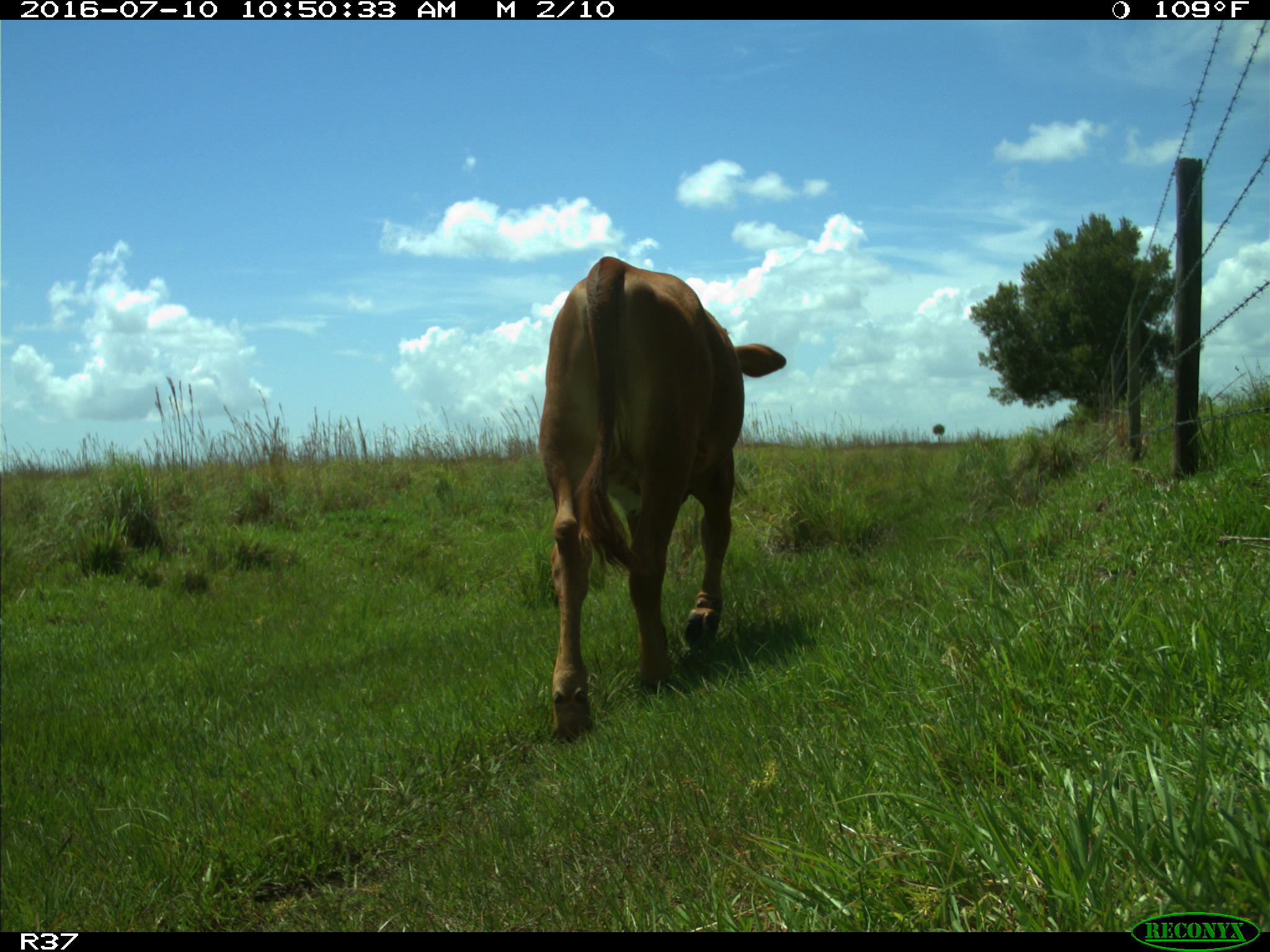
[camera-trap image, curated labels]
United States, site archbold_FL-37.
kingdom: Animalia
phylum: Chordata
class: Mammalia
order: Artiodactyla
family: Bovidae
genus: Bos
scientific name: Bos taurus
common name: domestic cow